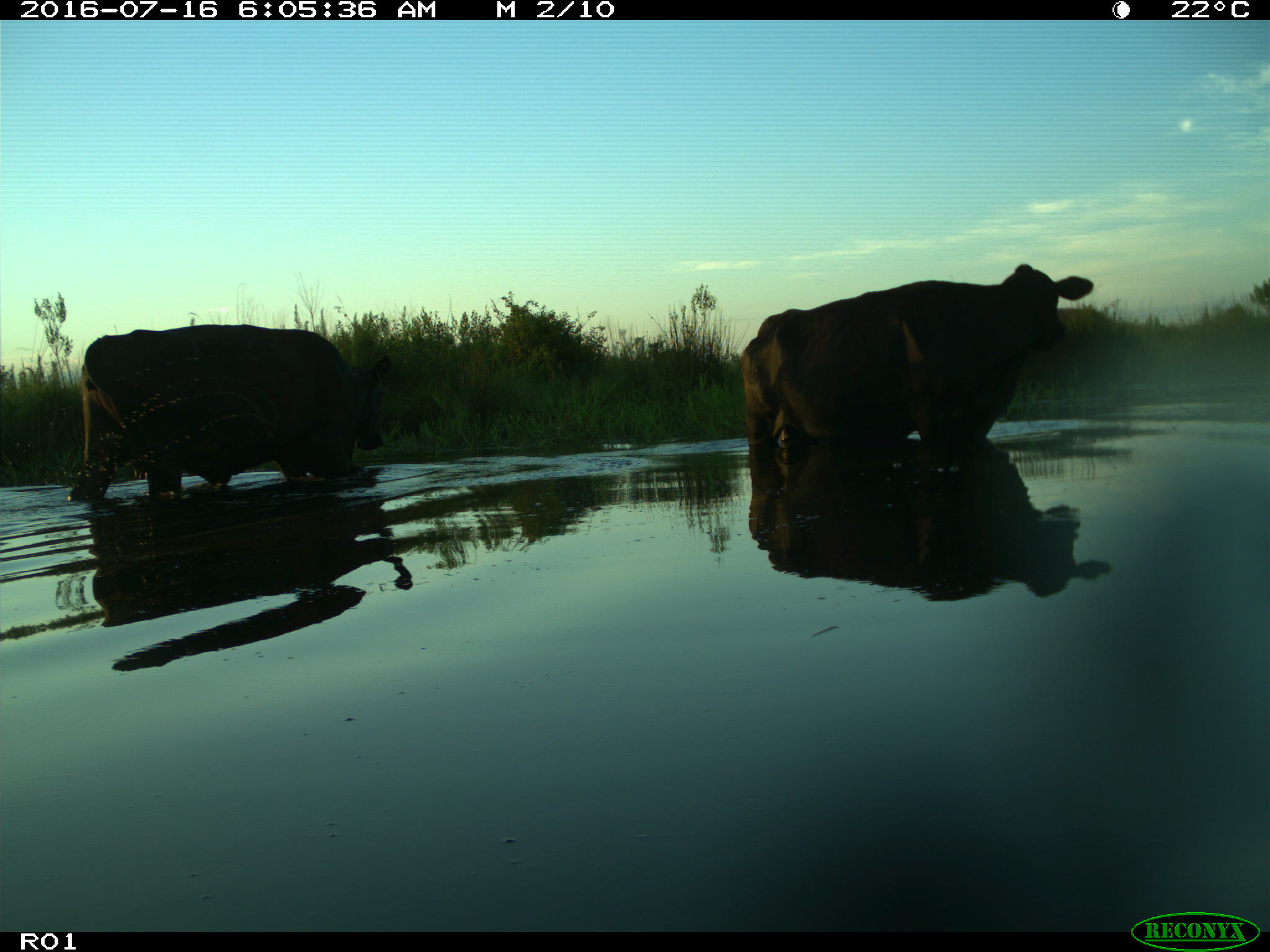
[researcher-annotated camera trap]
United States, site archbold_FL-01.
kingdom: Animalia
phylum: Chordata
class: Mammalia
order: Artiodactyla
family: Bovidae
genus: Bos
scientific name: Bos taurus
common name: domestic cow